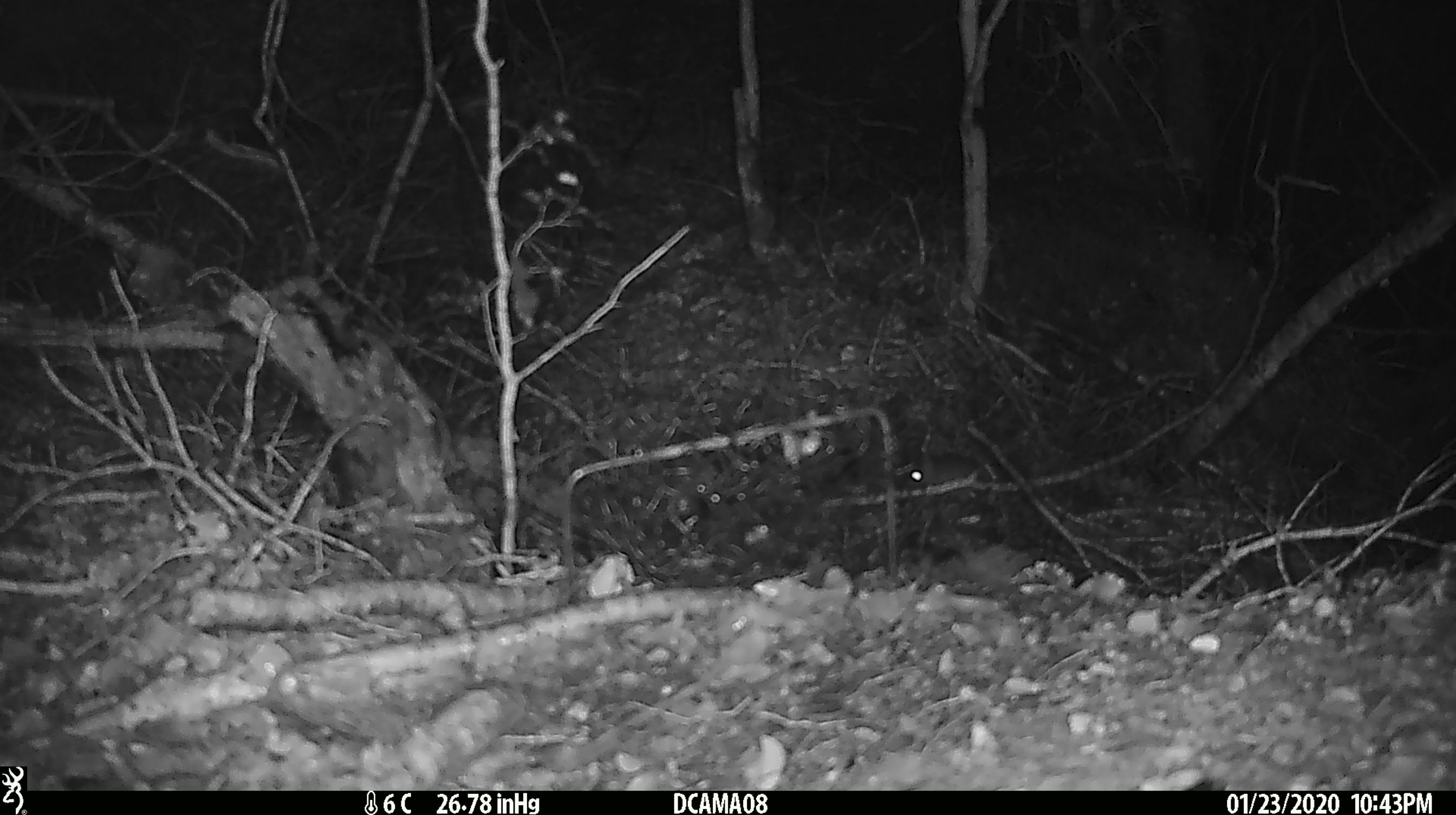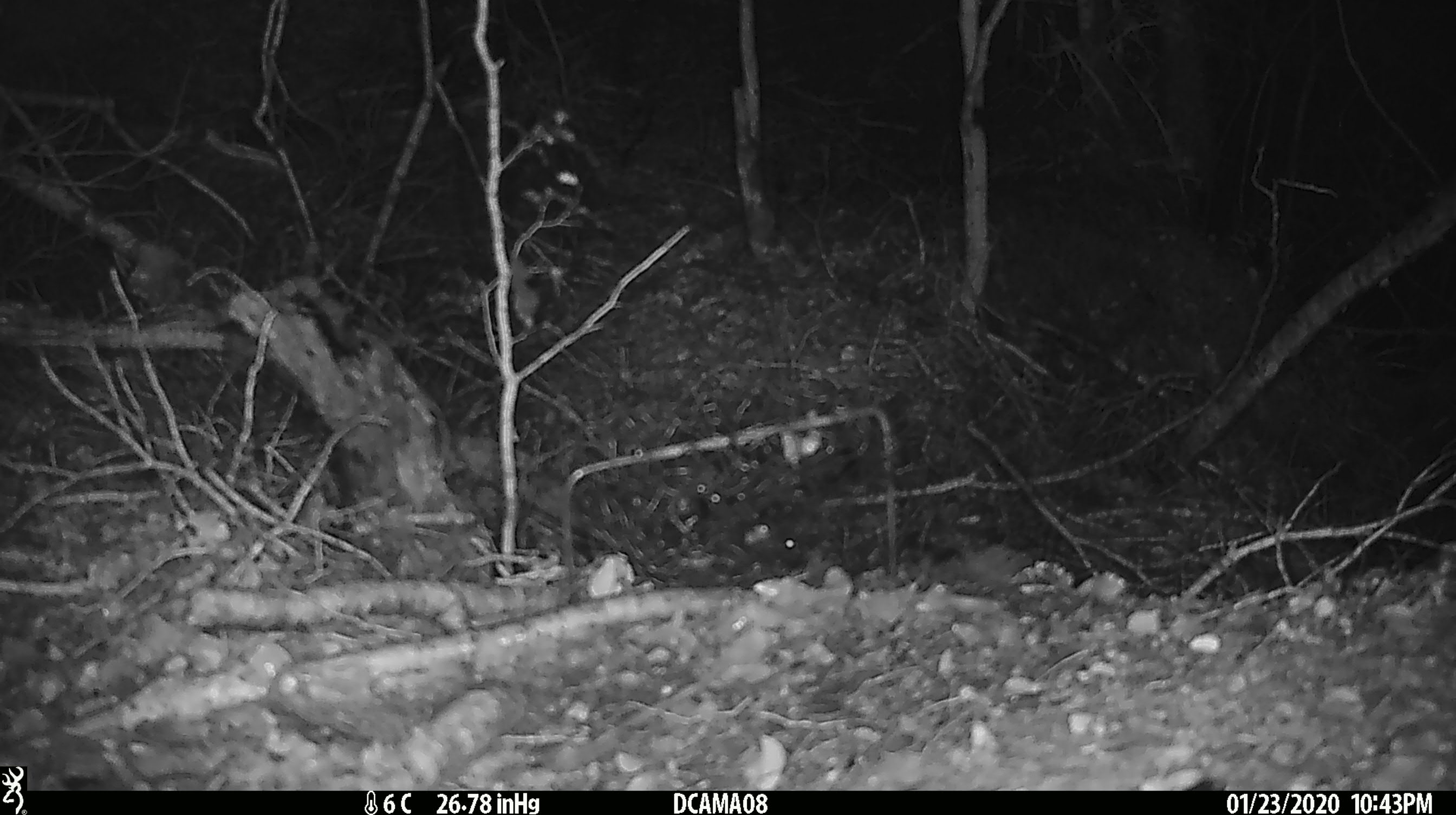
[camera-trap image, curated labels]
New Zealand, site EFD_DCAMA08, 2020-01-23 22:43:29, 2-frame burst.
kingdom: Animalia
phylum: Chordata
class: Mammalia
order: Rodentia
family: Muridae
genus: Mus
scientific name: Mus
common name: mouse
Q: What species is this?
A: Mouse (Mus).